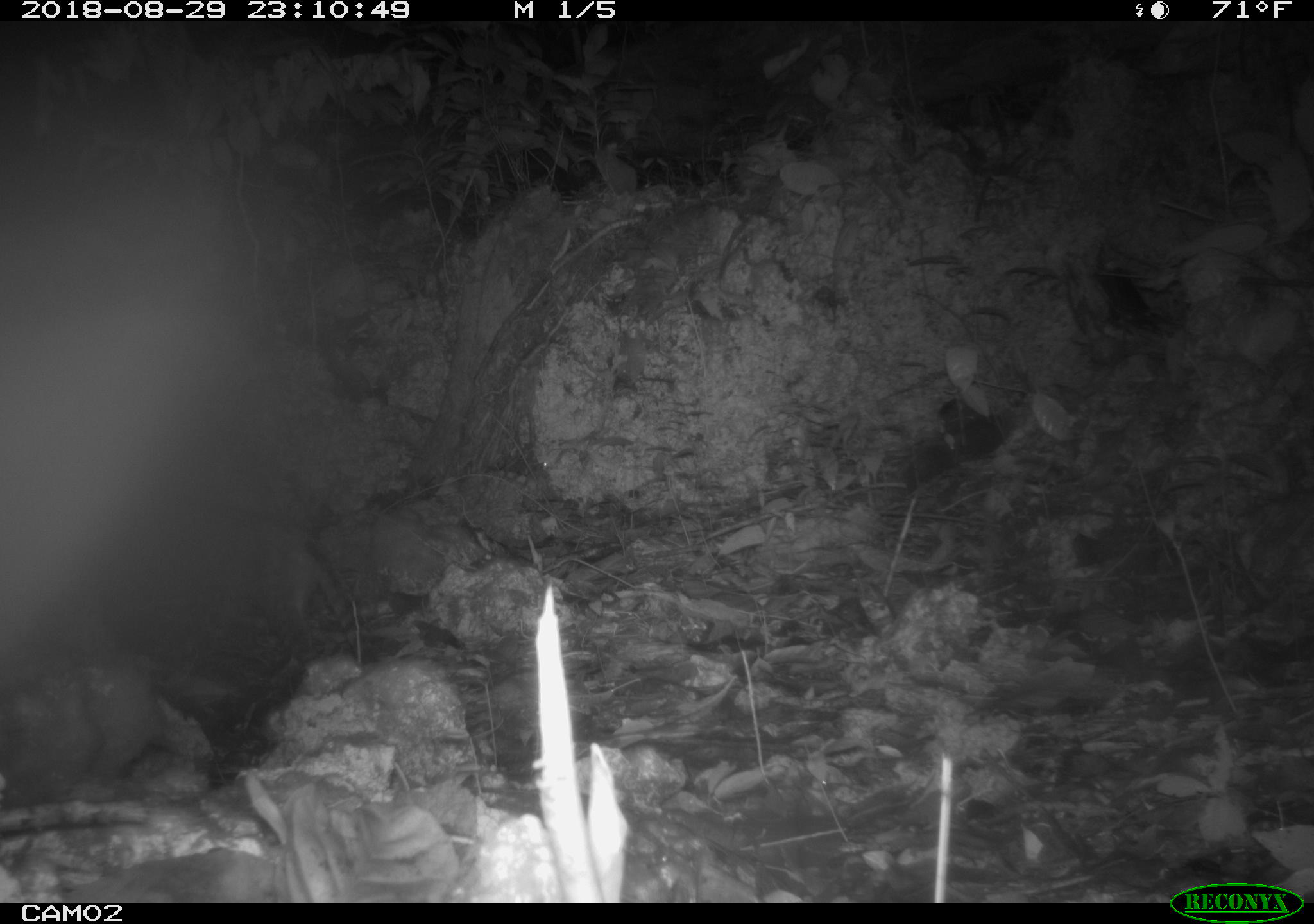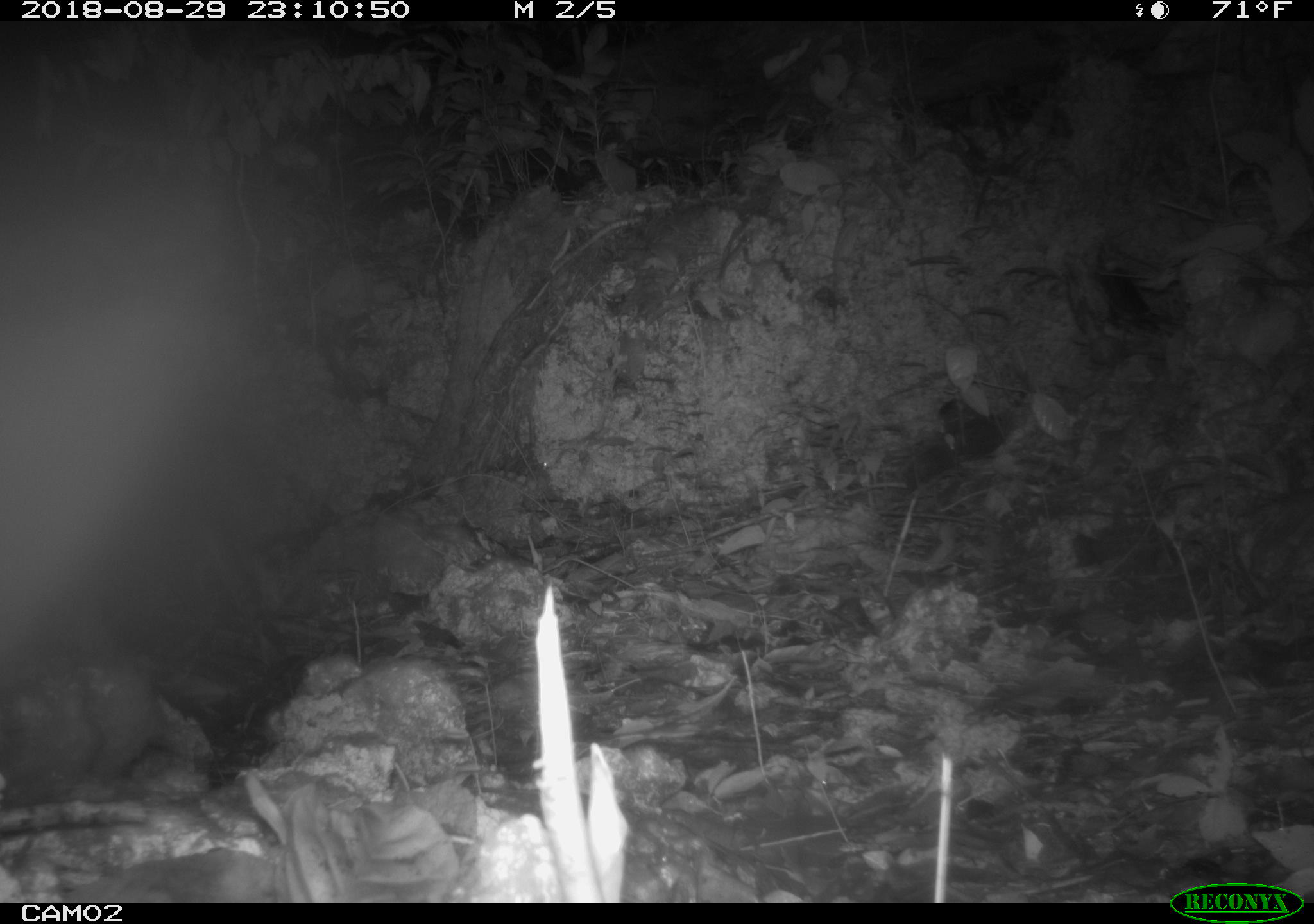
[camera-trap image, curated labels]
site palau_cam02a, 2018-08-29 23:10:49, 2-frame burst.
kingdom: Animalia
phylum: Chordata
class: Mammalia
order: Carnivora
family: Felidae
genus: Felis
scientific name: Felis catus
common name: cat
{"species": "cat (Felis catus)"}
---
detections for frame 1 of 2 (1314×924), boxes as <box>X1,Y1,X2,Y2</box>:
cat: <box>160,519,372,667</box>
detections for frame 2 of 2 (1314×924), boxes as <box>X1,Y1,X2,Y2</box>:
cat: <box>110,488,281,694</box>